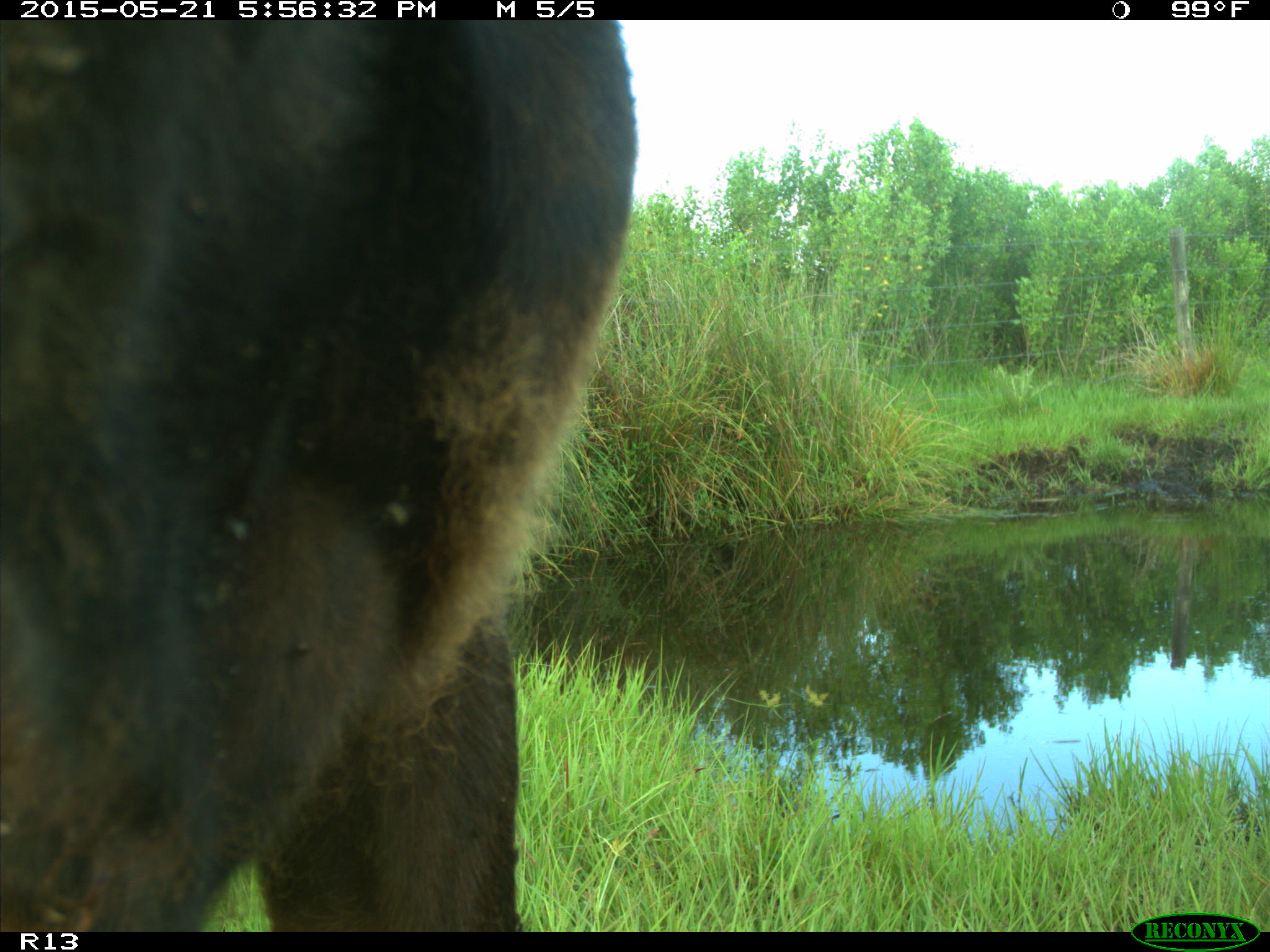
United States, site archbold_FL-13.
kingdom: Animalia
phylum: Chordata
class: Mammalia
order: Artiodactyla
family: Bovidae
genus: Bos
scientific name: Bos taurus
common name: domestic cow